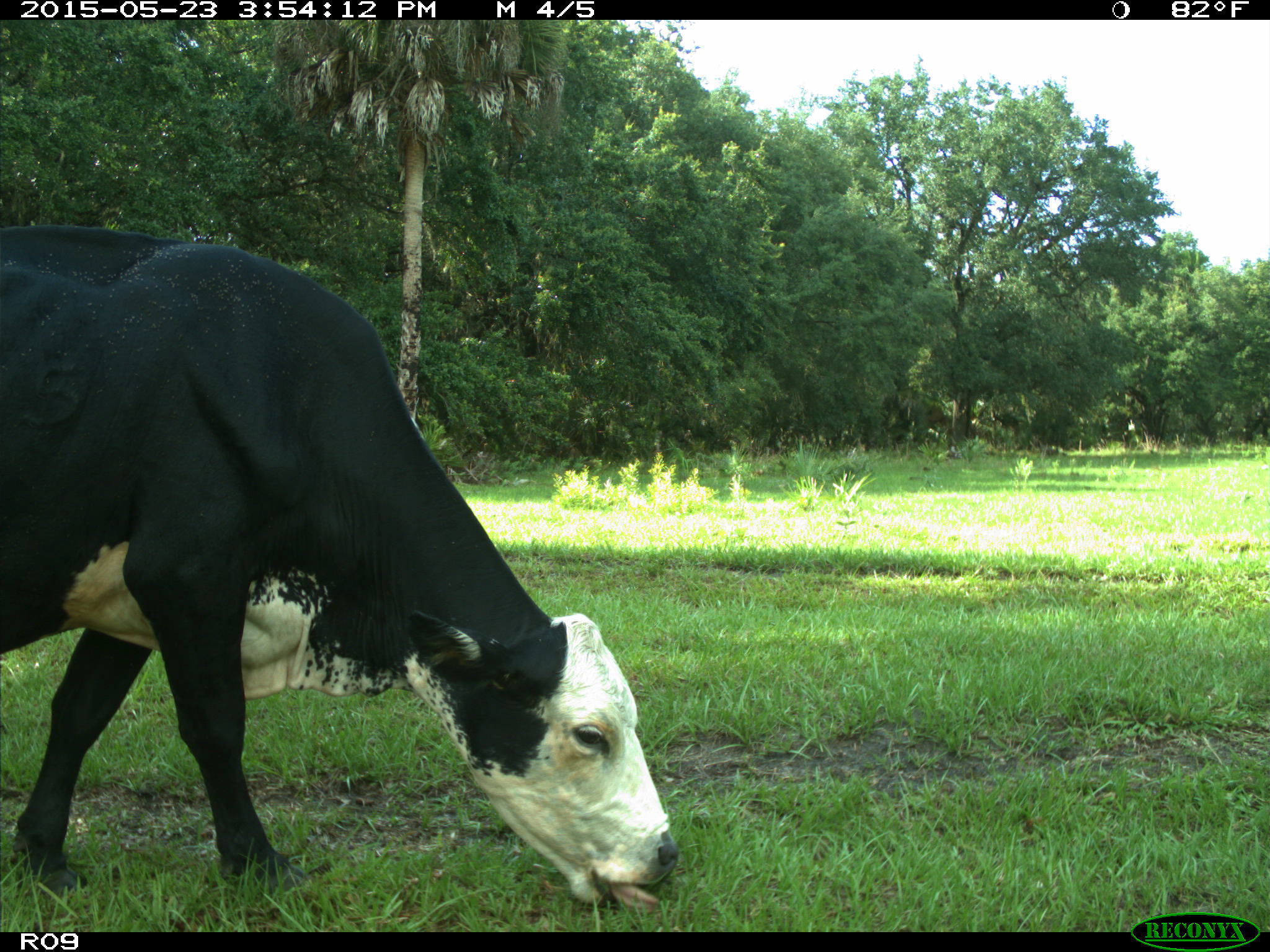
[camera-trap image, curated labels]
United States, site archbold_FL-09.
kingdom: Animalia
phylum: Chordata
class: Mammalia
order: Artiodactyla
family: Bovidae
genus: Bos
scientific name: Bos taurus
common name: domestic cow